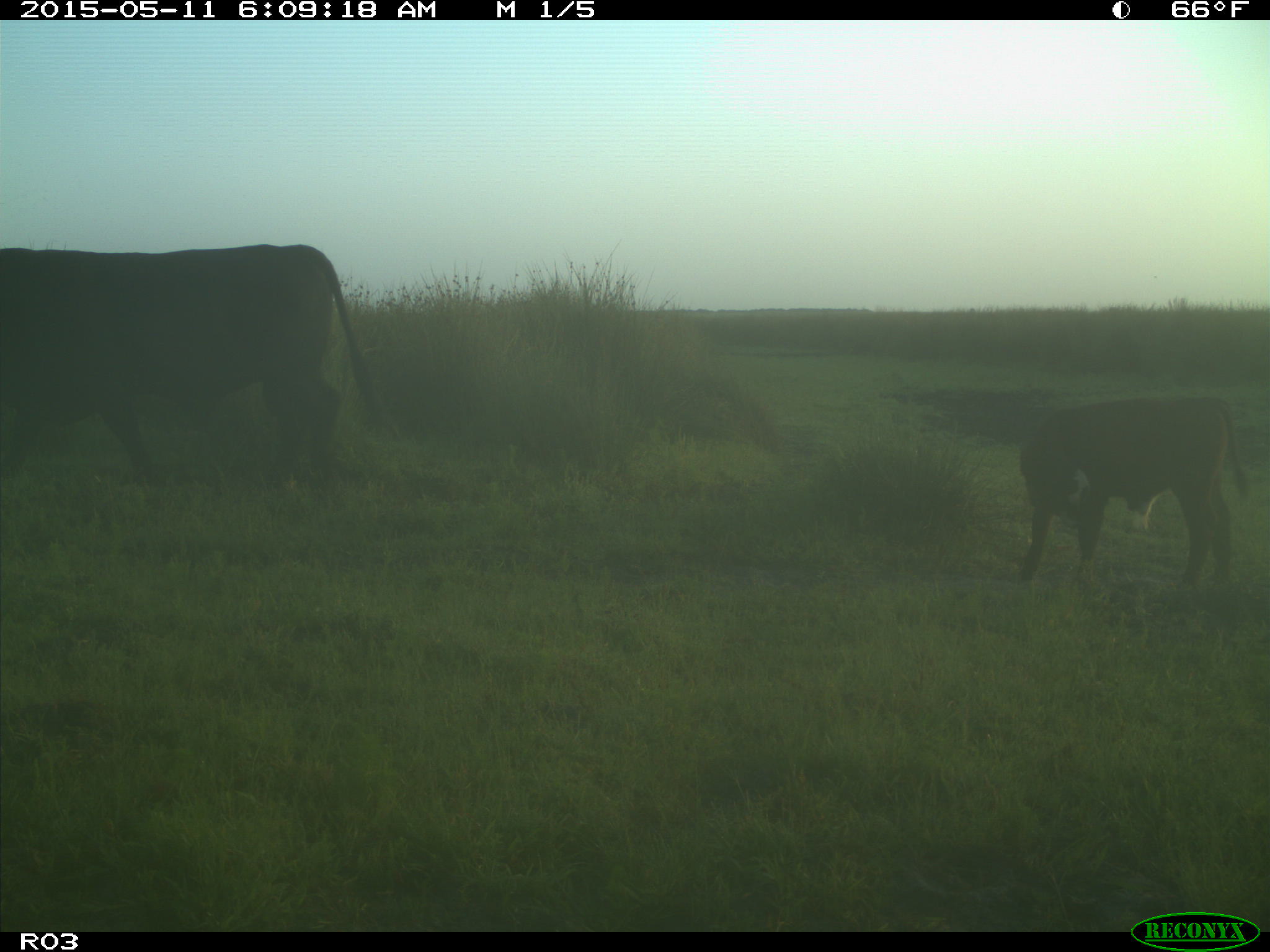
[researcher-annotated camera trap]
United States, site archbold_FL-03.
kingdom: Animalia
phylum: Chordata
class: Mammalia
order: Artiodactyla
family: Bovidae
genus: Bos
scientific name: Bos taurus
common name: domestic cow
Bos taurus (domestic cow).